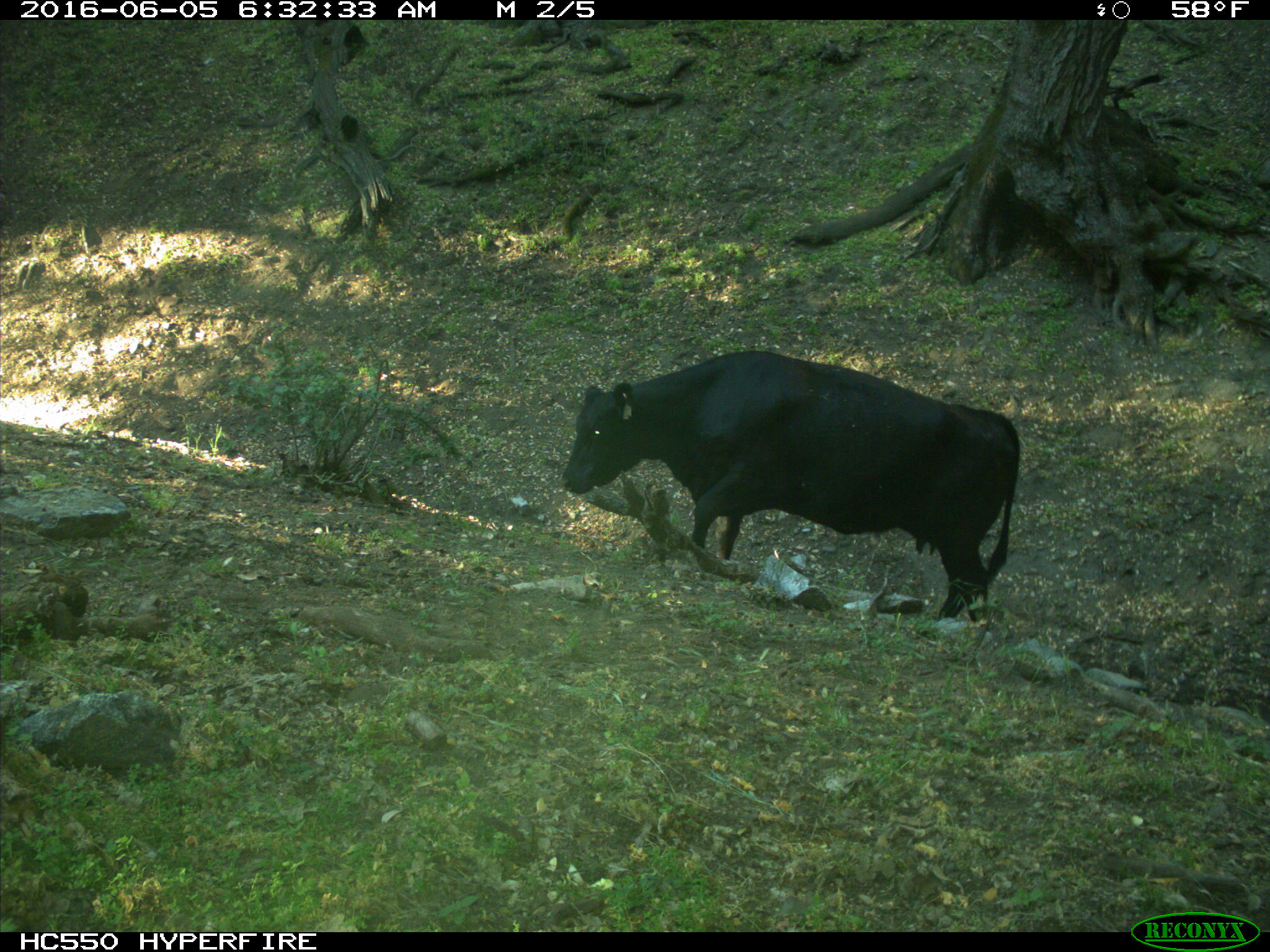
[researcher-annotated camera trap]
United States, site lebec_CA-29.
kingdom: Animalia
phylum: Chordata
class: Mammalia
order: Artiodactyla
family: Bovidae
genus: Bos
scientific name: Bos taurus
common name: domestic cow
Bos taurus (domestic cow).